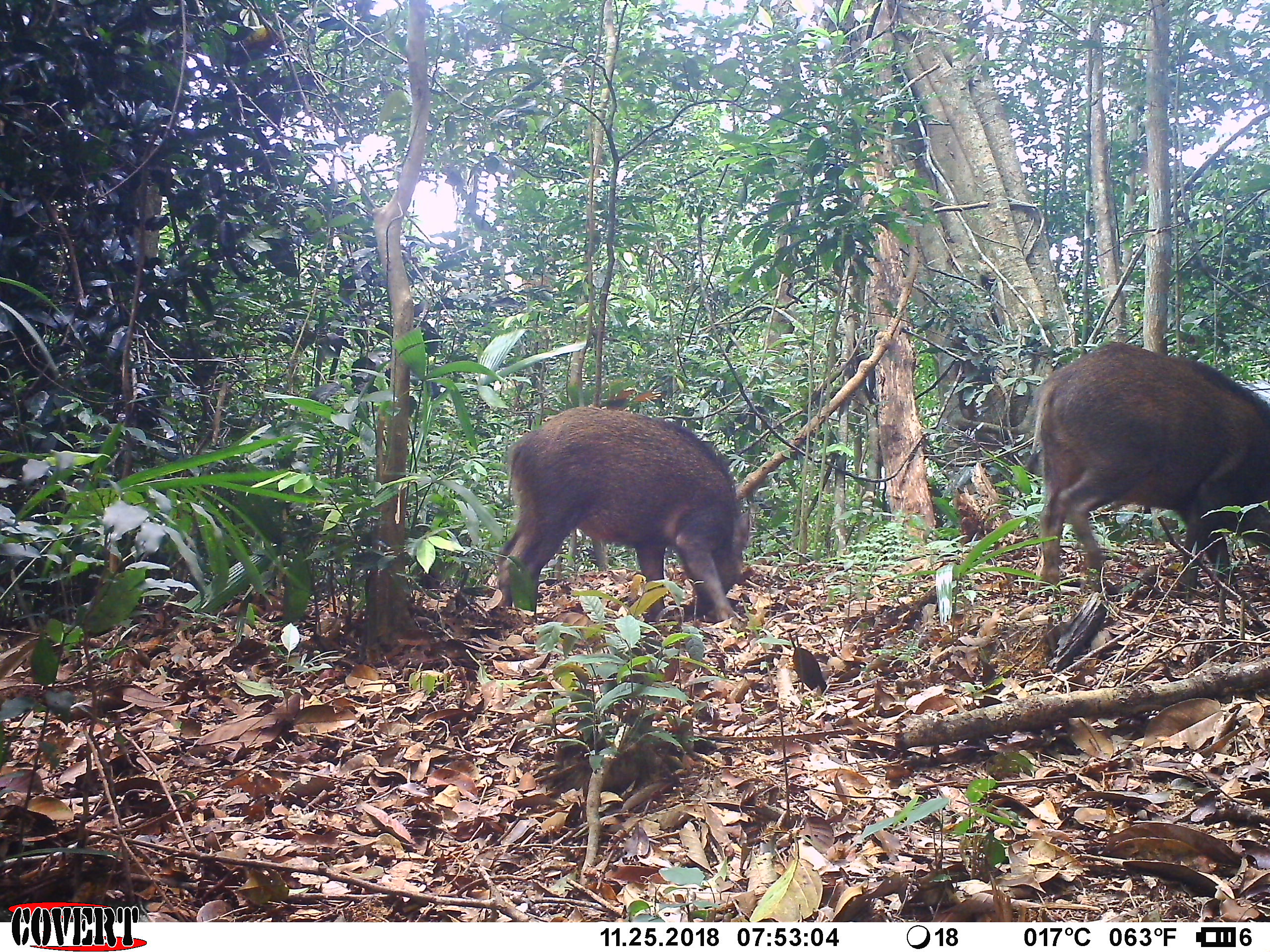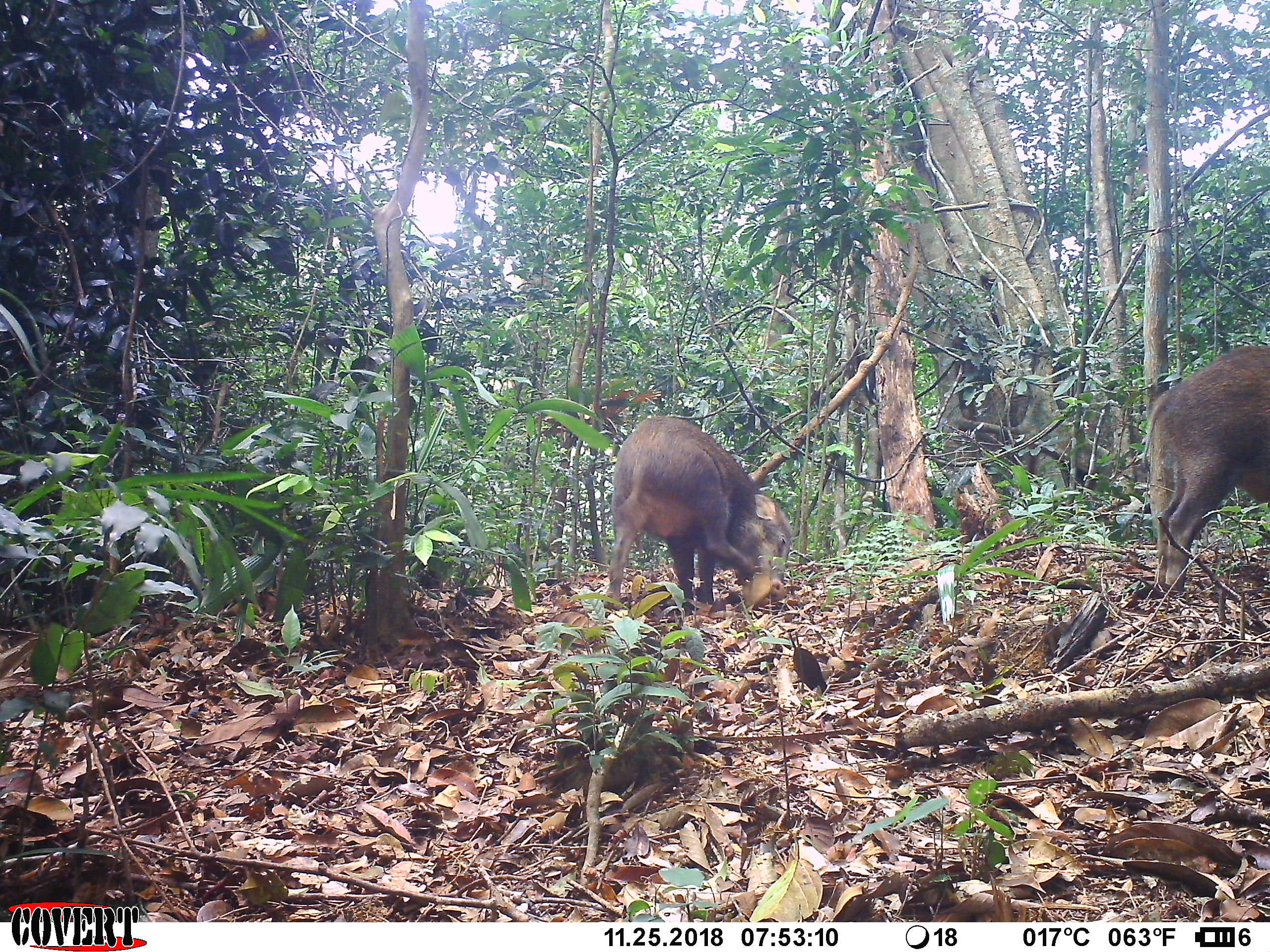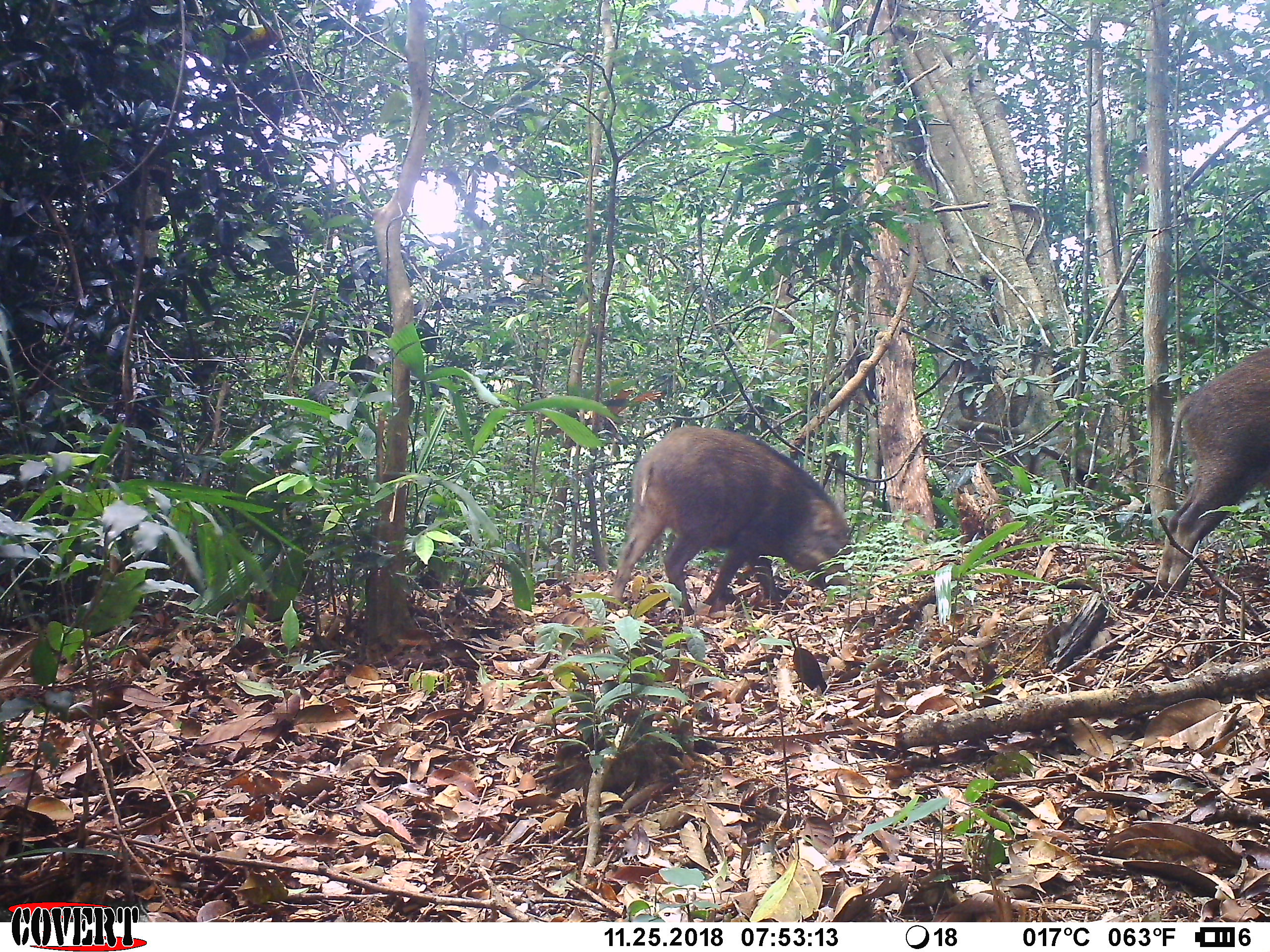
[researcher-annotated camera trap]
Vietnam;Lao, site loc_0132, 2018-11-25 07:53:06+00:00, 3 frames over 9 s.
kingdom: Animalia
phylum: Chordata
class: Mammalia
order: Artiodactyla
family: Suidae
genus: Sus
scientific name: Sus scrofa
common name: eurasian wild pig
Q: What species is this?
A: Eurasian wild pig (Sus scrofa).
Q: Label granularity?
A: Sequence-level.